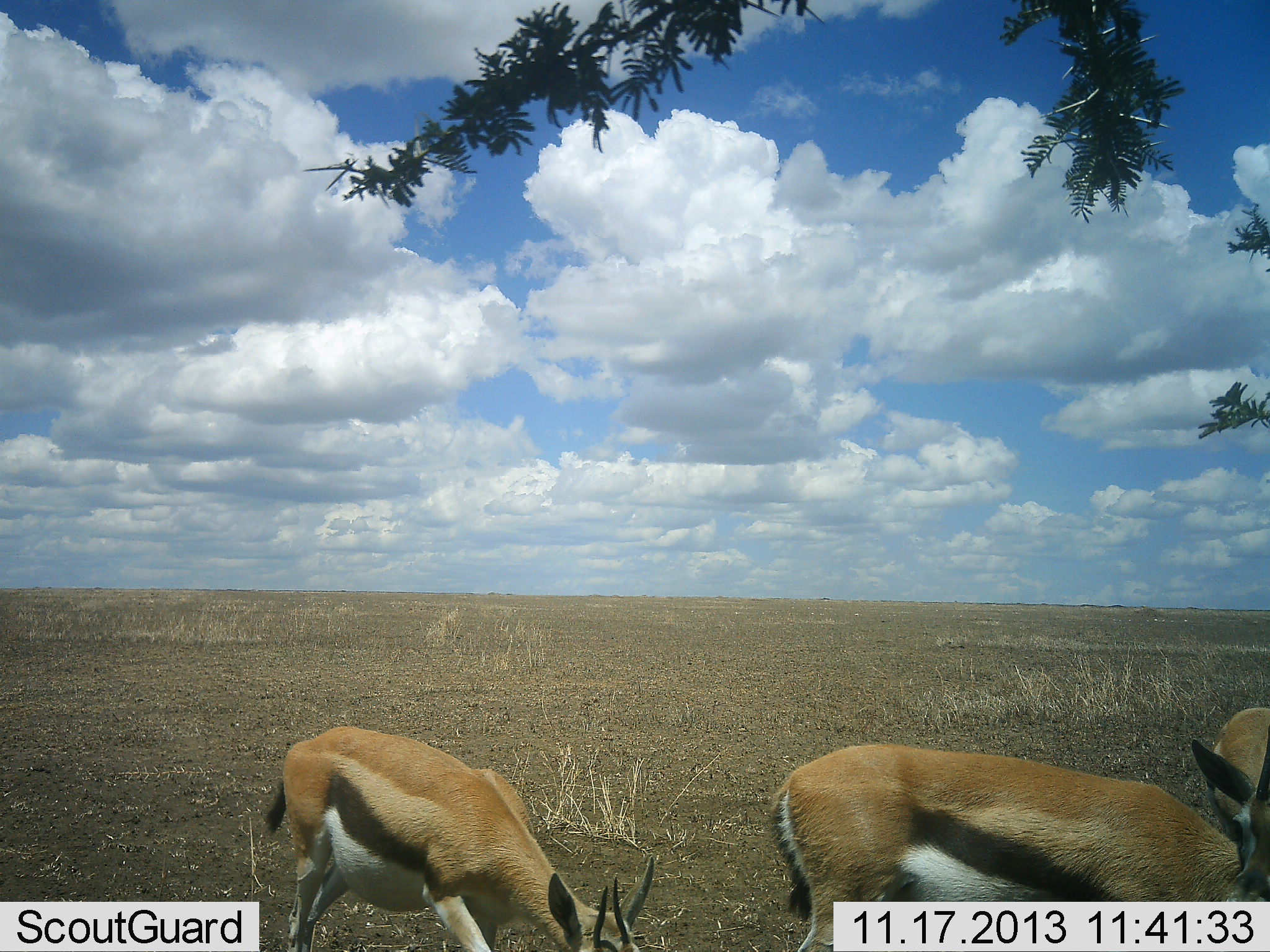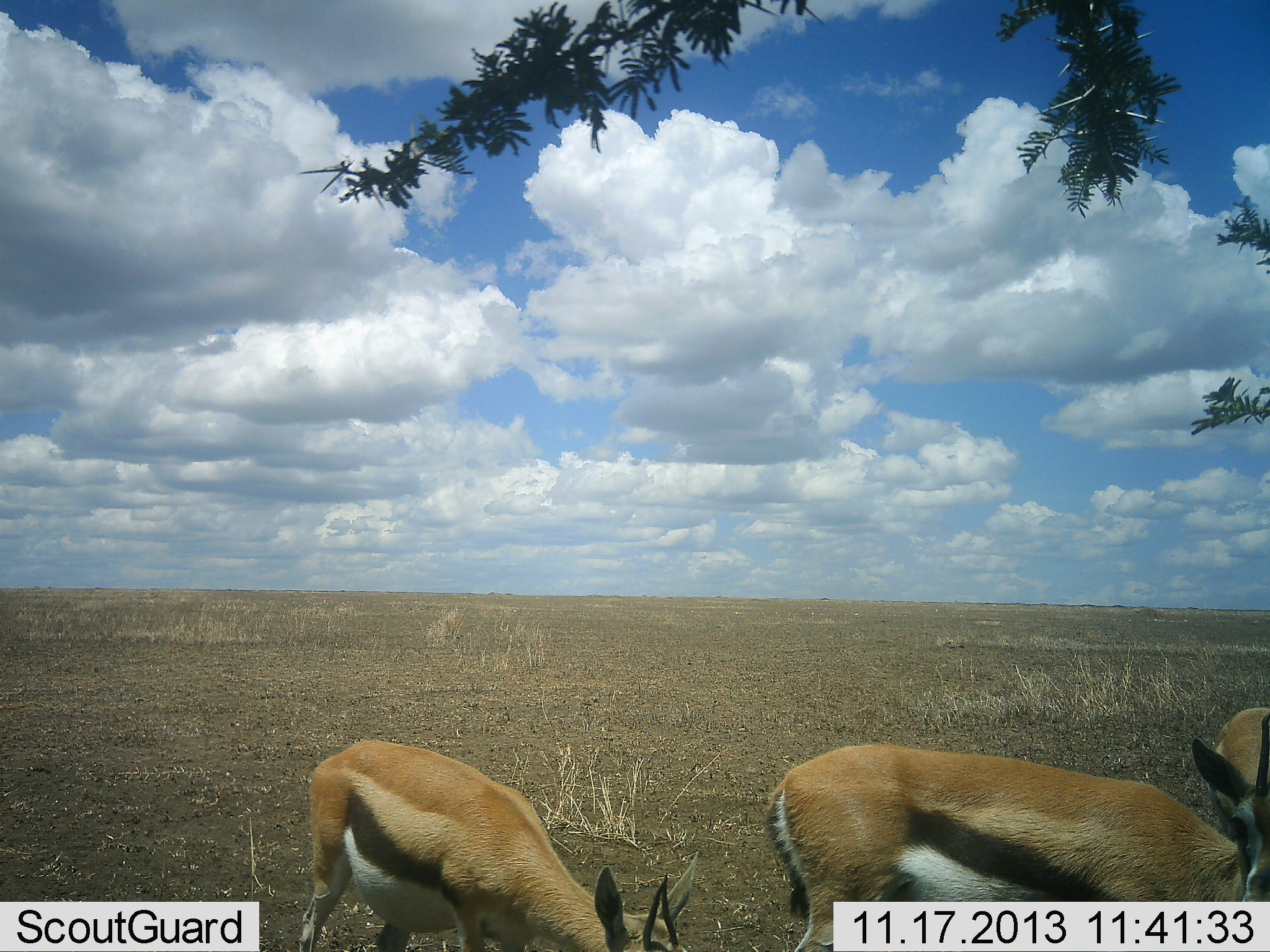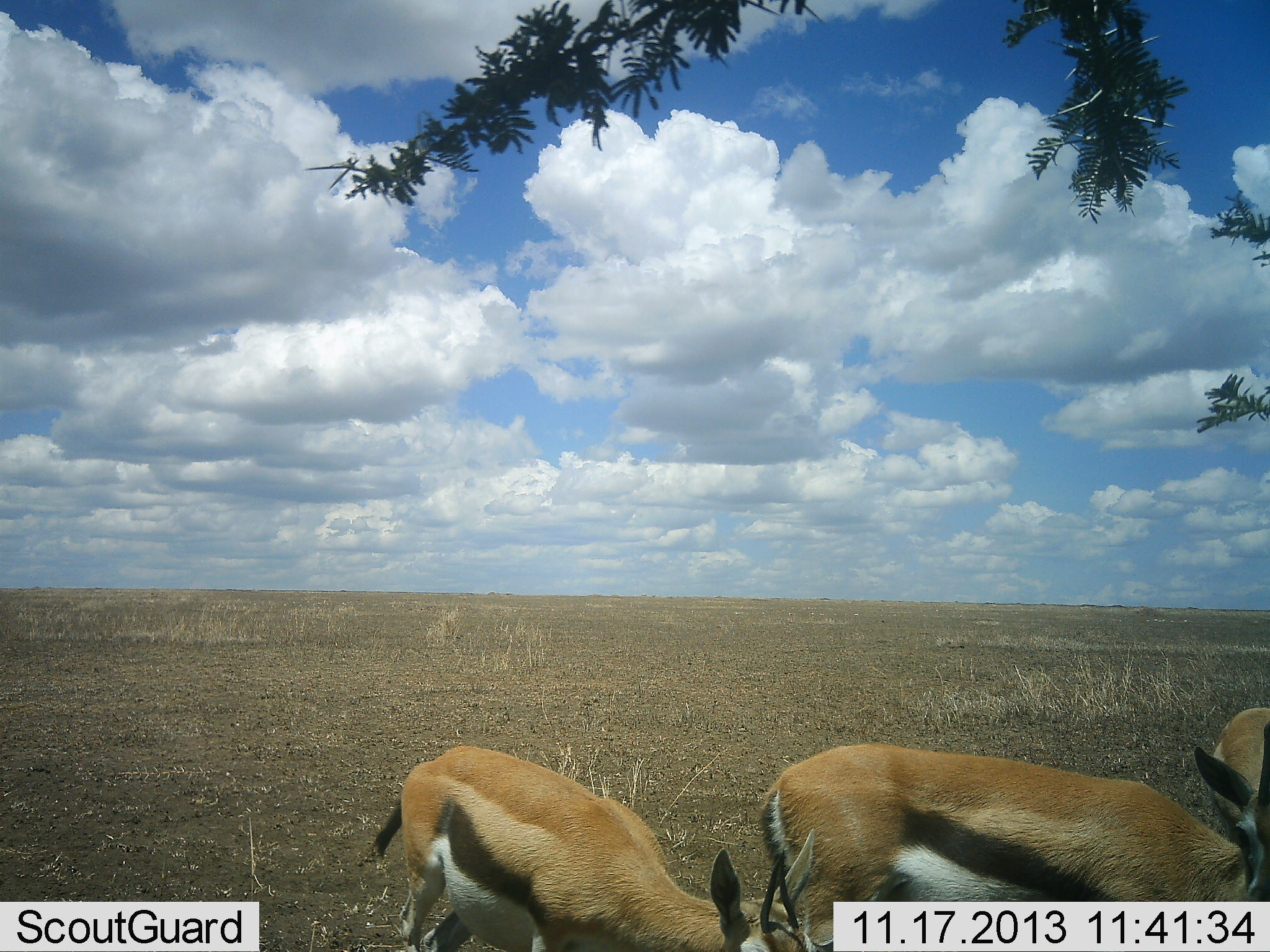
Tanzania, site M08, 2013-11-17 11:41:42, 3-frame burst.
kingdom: Animalia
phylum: Chordata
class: Mammalia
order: Artiodactyla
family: Bovidae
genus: Eudorcas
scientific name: Eudorcas thomsonii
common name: thomson's gazelle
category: gazellethomsons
Gazellethomsons (thomson's gazelle) (Eudorcas thomsonii), count 3. Behavior (volunteer vote fractions): standing 55%, resting 0%, moving 10%, interacting 0%. Young present (vote fraction): 0%. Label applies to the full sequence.